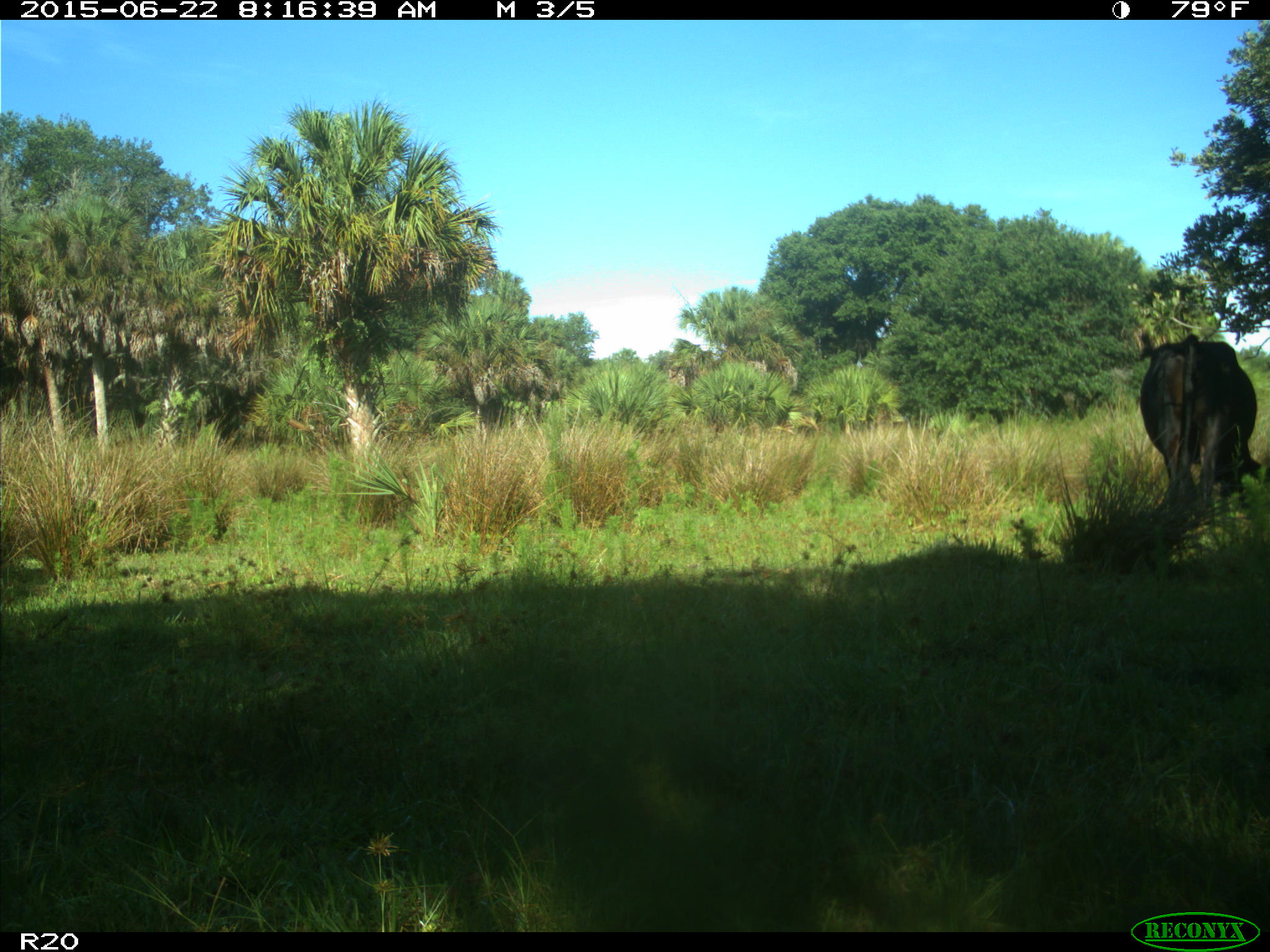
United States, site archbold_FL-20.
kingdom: Animalia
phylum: Chordata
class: Mammalia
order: Artiodactyla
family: Bovidae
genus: Bos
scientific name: Bos taurus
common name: domestic cow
Bos taurus (domestic cow).